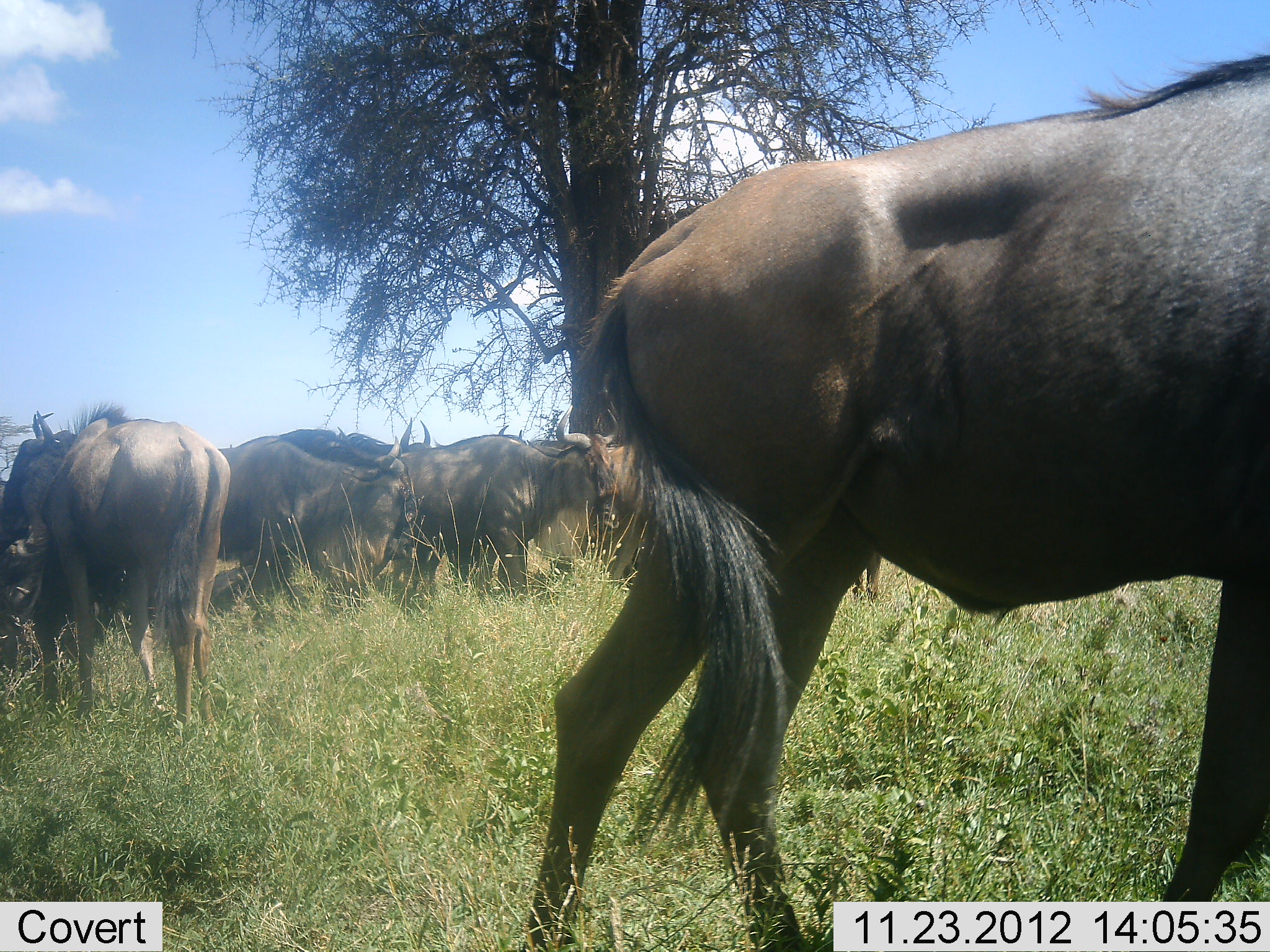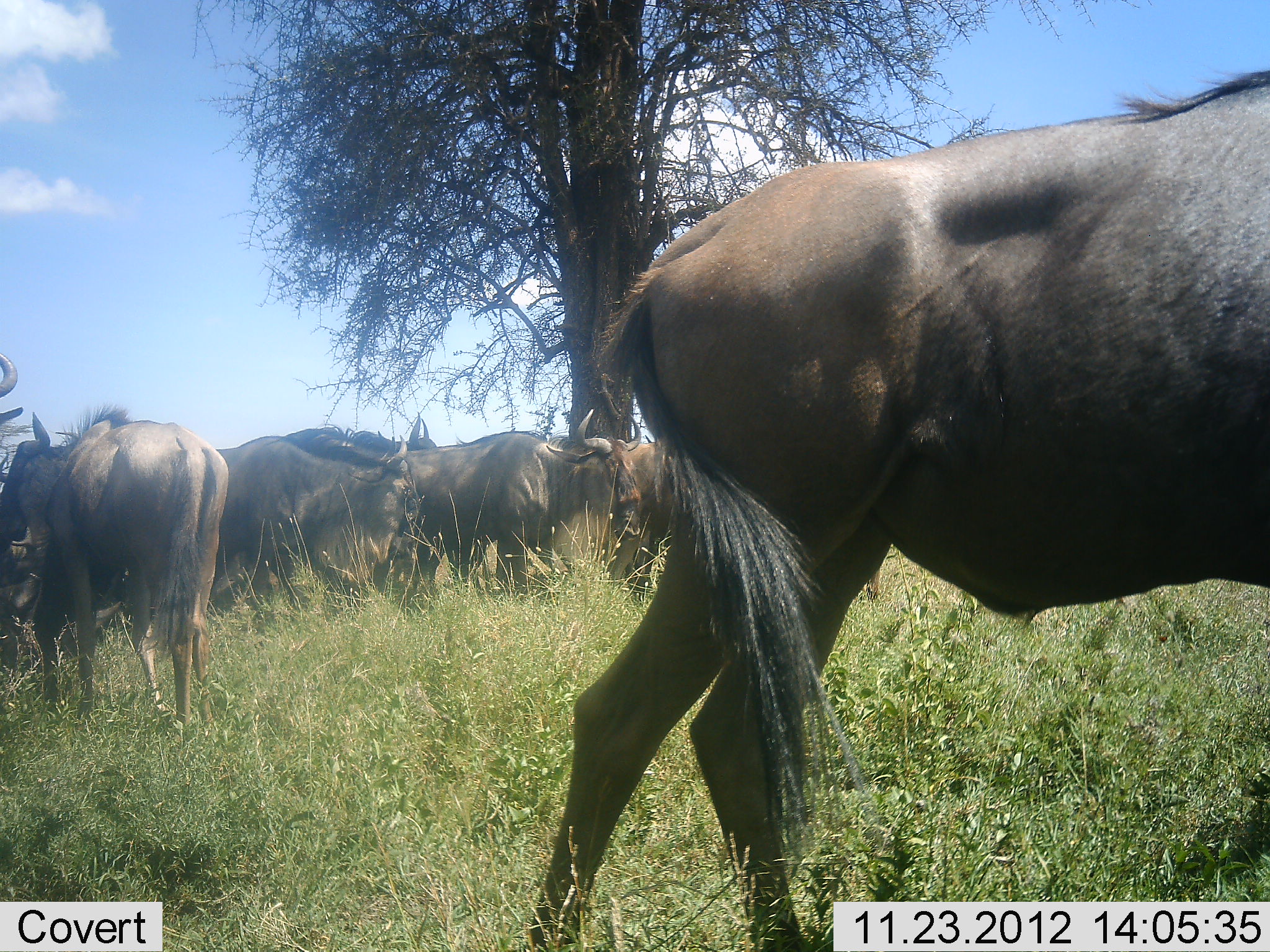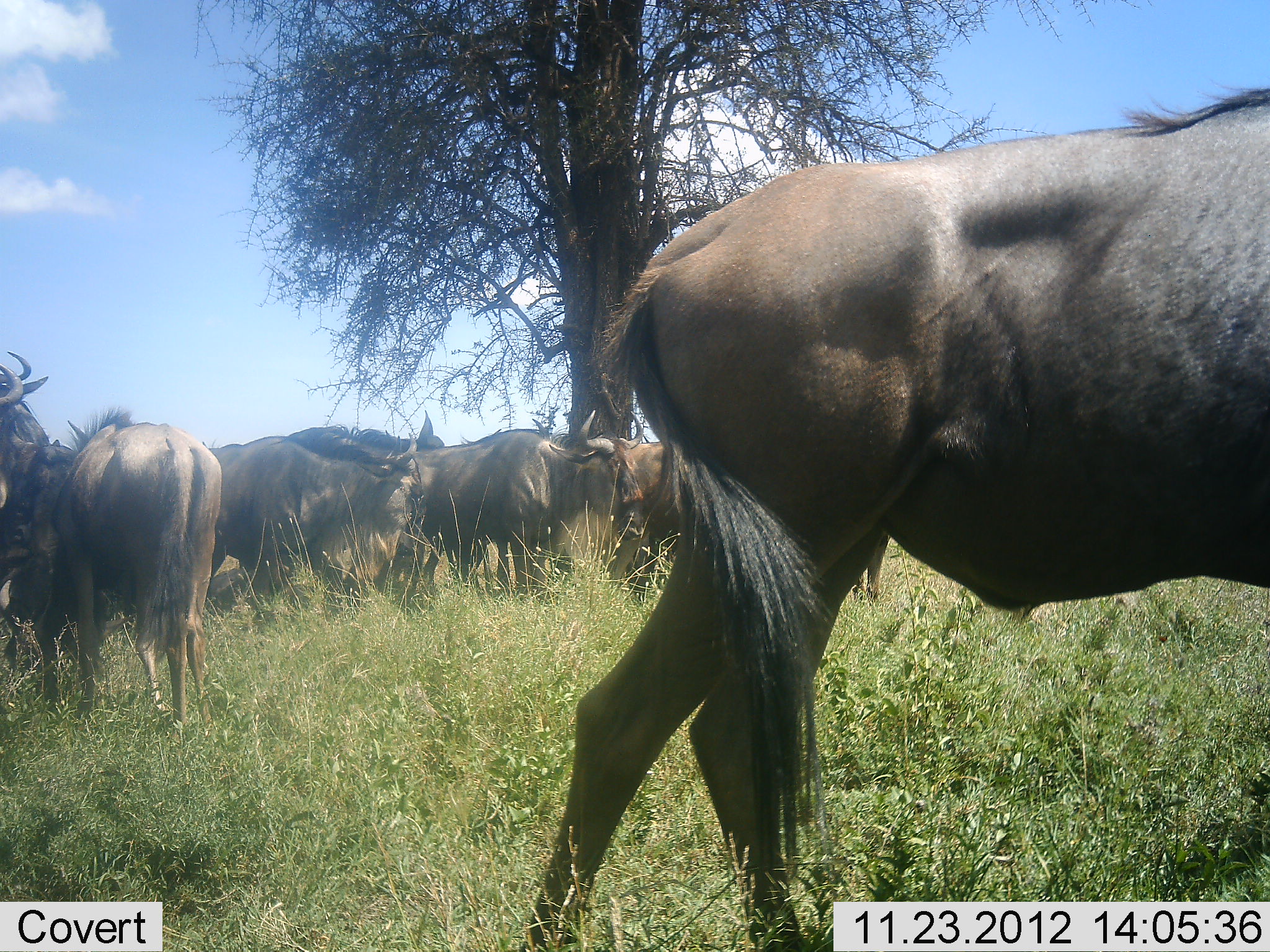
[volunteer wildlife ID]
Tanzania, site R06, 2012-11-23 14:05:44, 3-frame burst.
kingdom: Animalia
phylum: Chordata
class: Mammalia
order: Artiodactyla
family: Bovidae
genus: Connochaetes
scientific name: Connochaetes taurinus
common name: blue wildebeest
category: wildebeest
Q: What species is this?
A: Wildebeest (blue wildebeest) (Connochaetes taurinus).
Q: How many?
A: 8.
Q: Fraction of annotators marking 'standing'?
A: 100%.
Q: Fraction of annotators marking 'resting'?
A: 0%.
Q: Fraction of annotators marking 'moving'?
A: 60%.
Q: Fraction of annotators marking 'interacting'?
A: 0%.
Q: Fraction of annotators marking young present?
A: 0%.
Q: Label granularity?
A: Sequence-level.